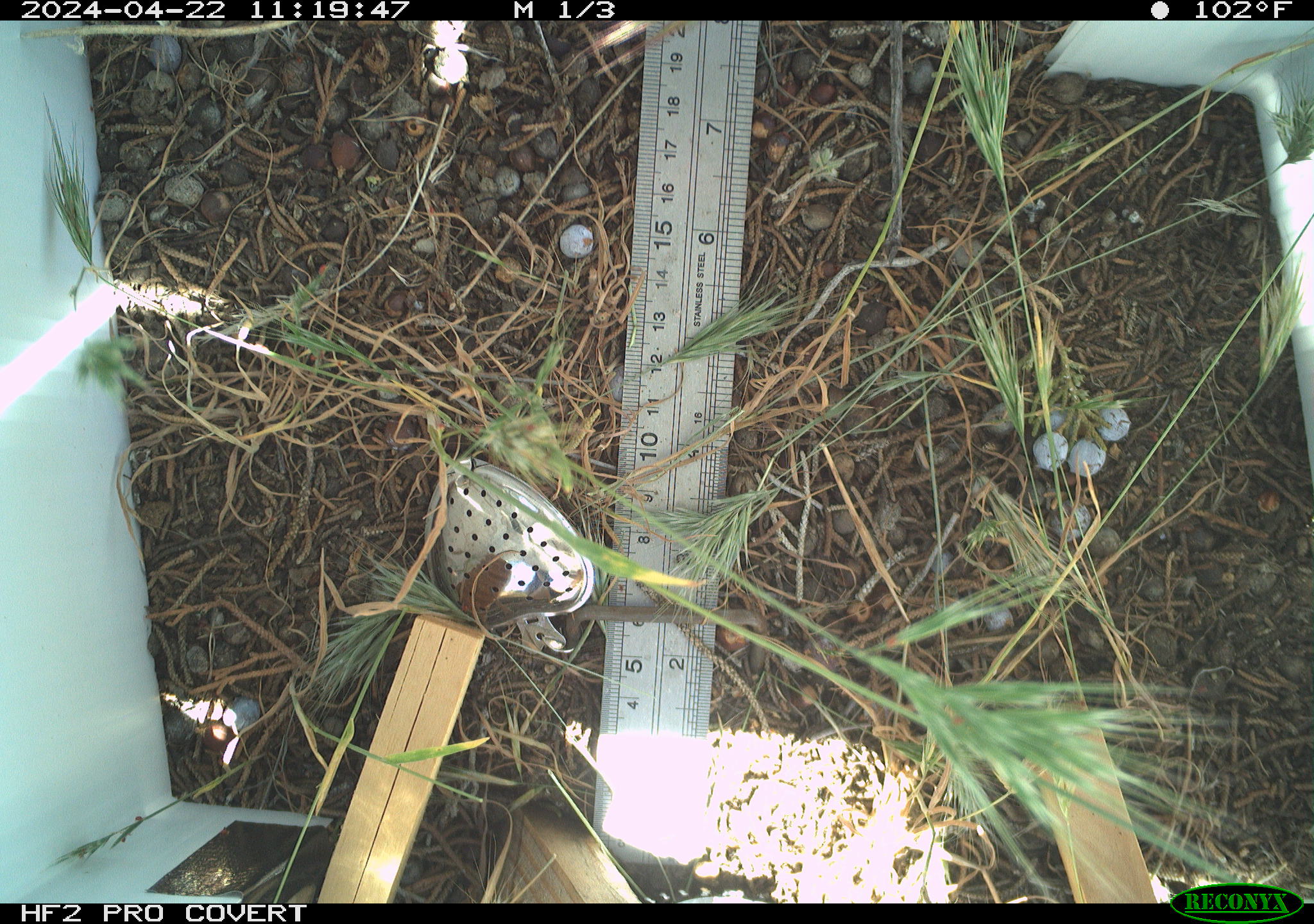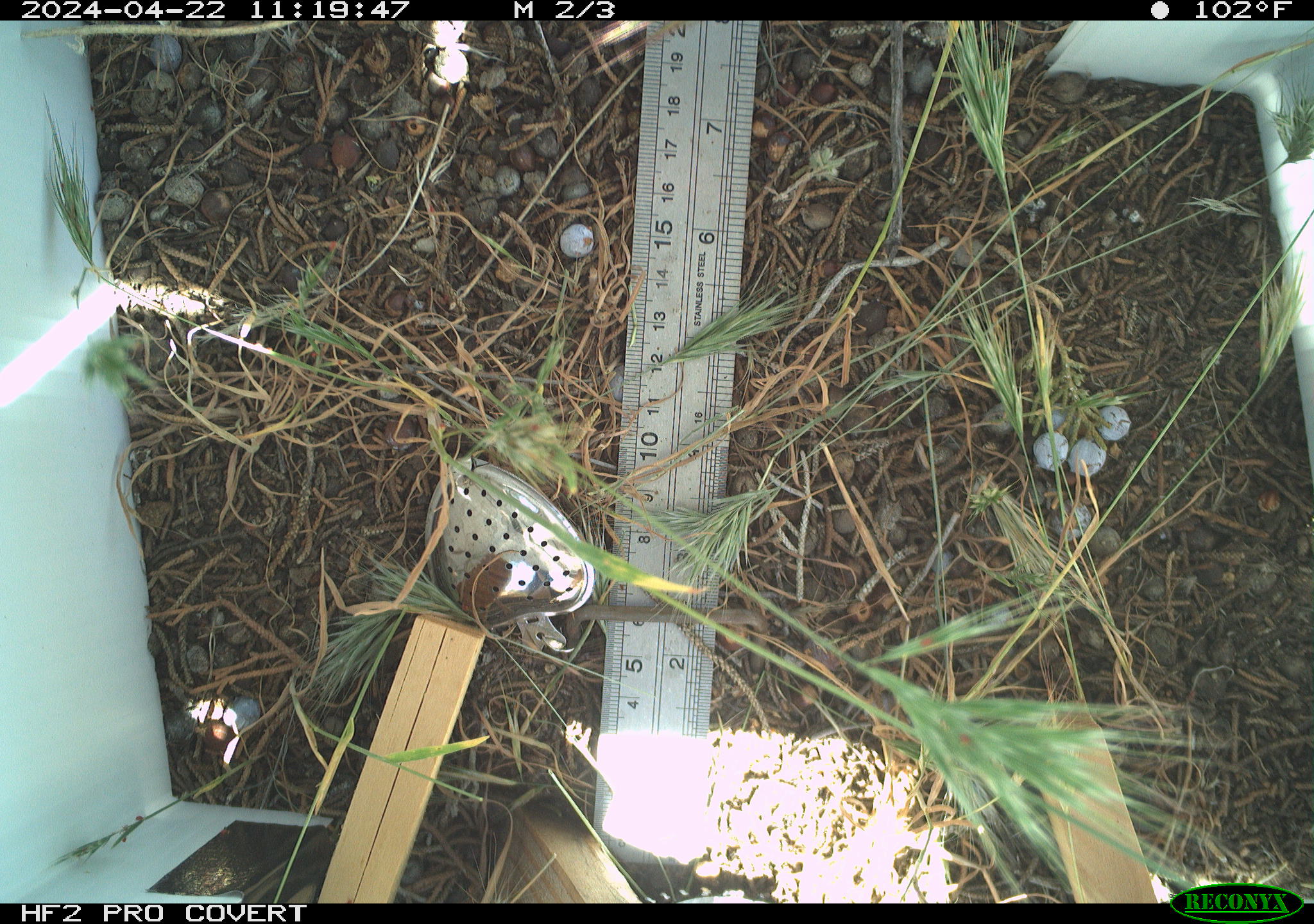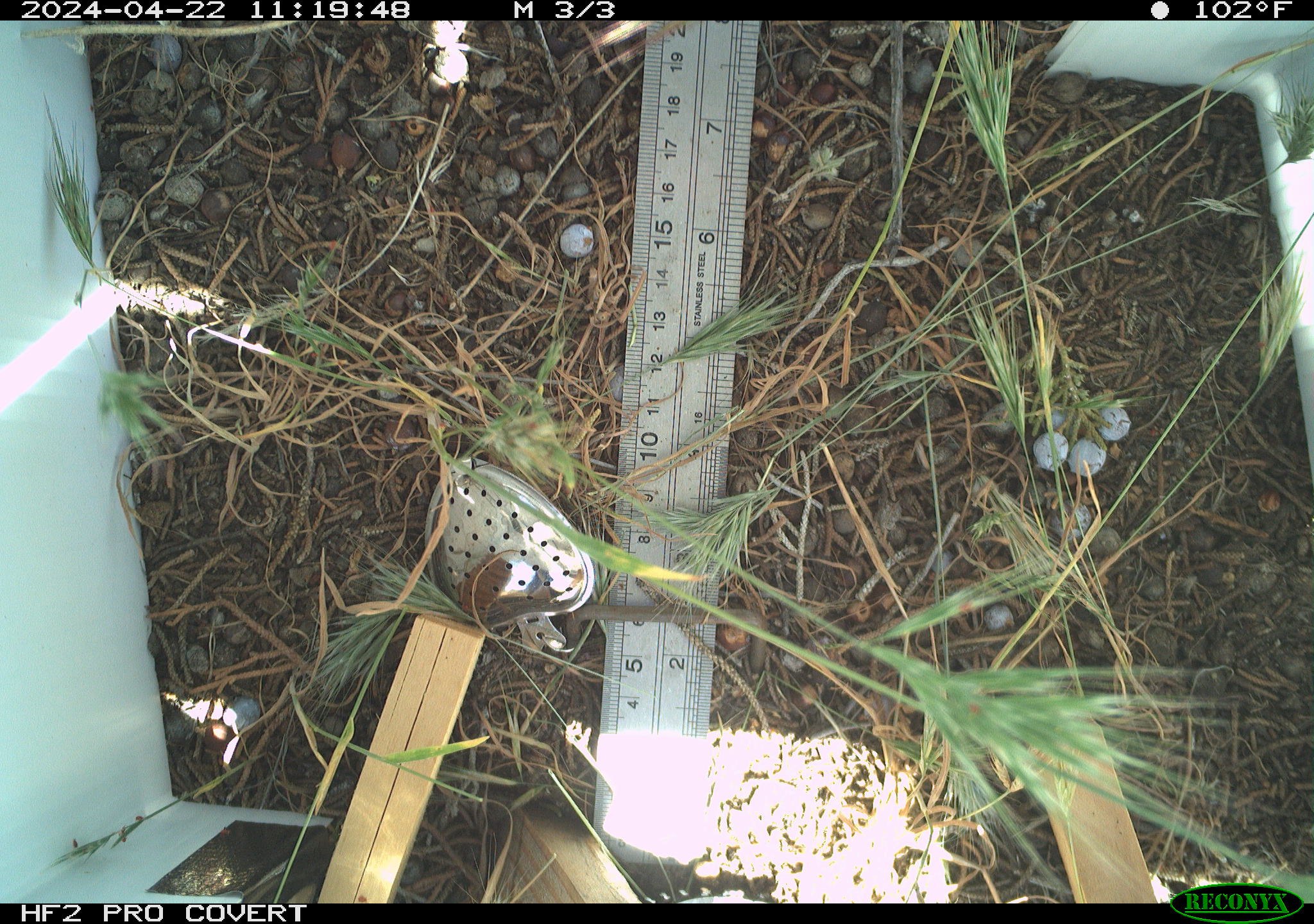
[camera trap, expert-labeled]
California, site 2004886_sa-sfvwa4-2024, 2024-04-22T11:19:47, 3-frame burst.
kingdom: Animalia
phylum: Arthropoda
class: Insecta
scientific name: Insecta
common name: insect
Insect (Insecta).